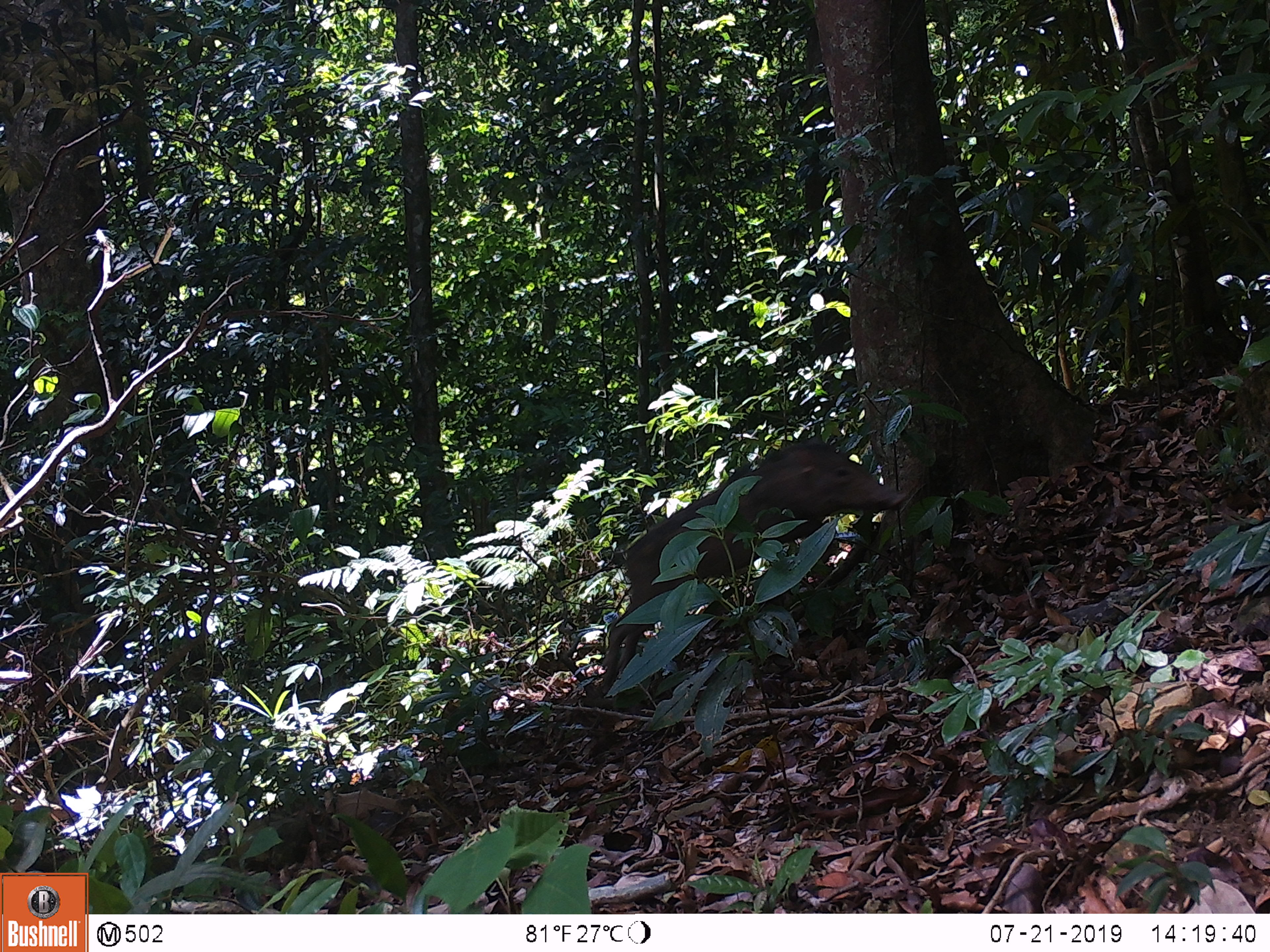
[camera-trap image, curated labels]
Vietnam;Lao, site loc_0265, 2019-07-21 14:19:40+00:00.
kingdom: Animalia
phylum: Chordata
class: Mammalia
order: Artiodactyla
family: Suidae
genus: Sus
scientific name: Sus scrofa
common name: eurasian wild pig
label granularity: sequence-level